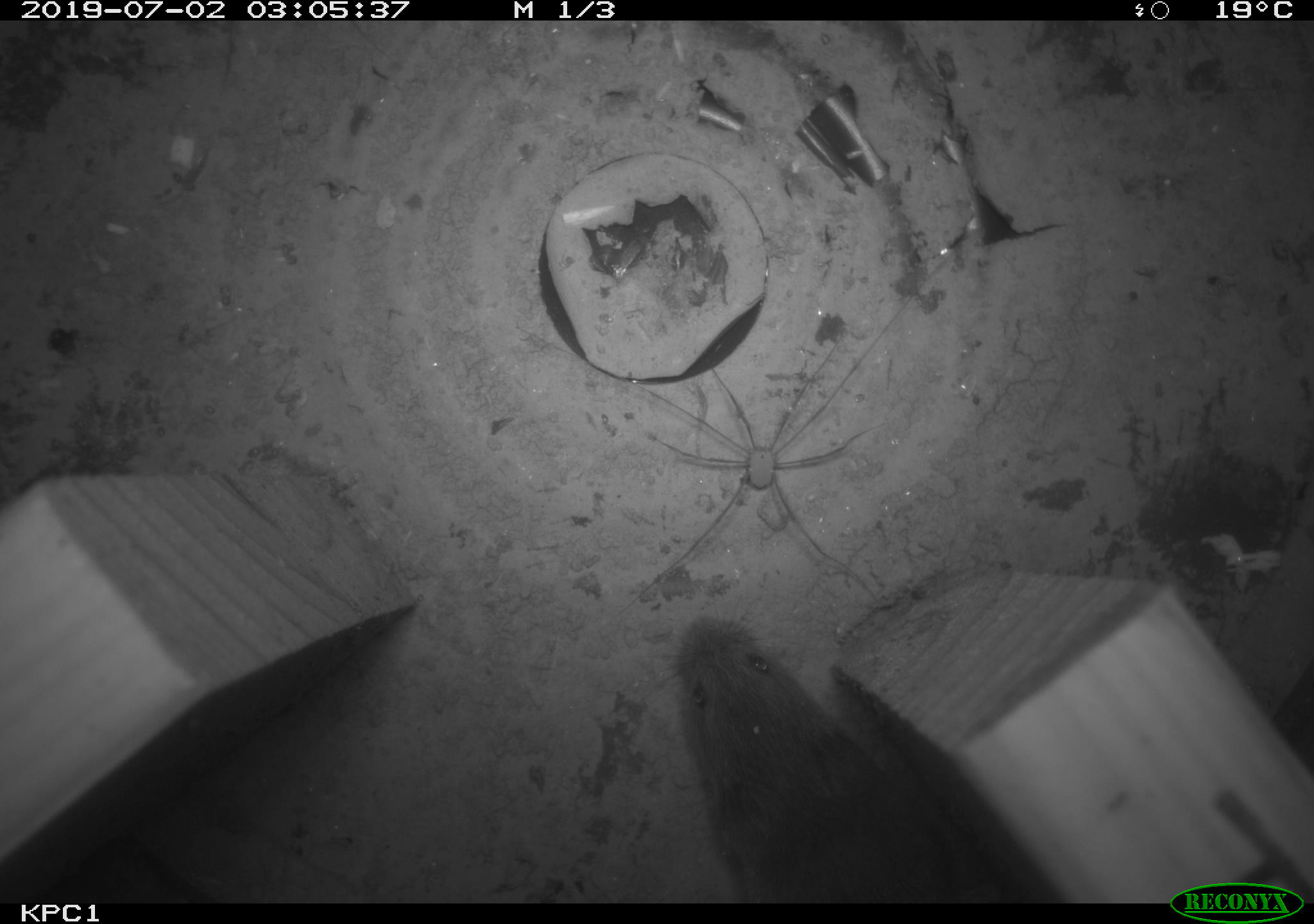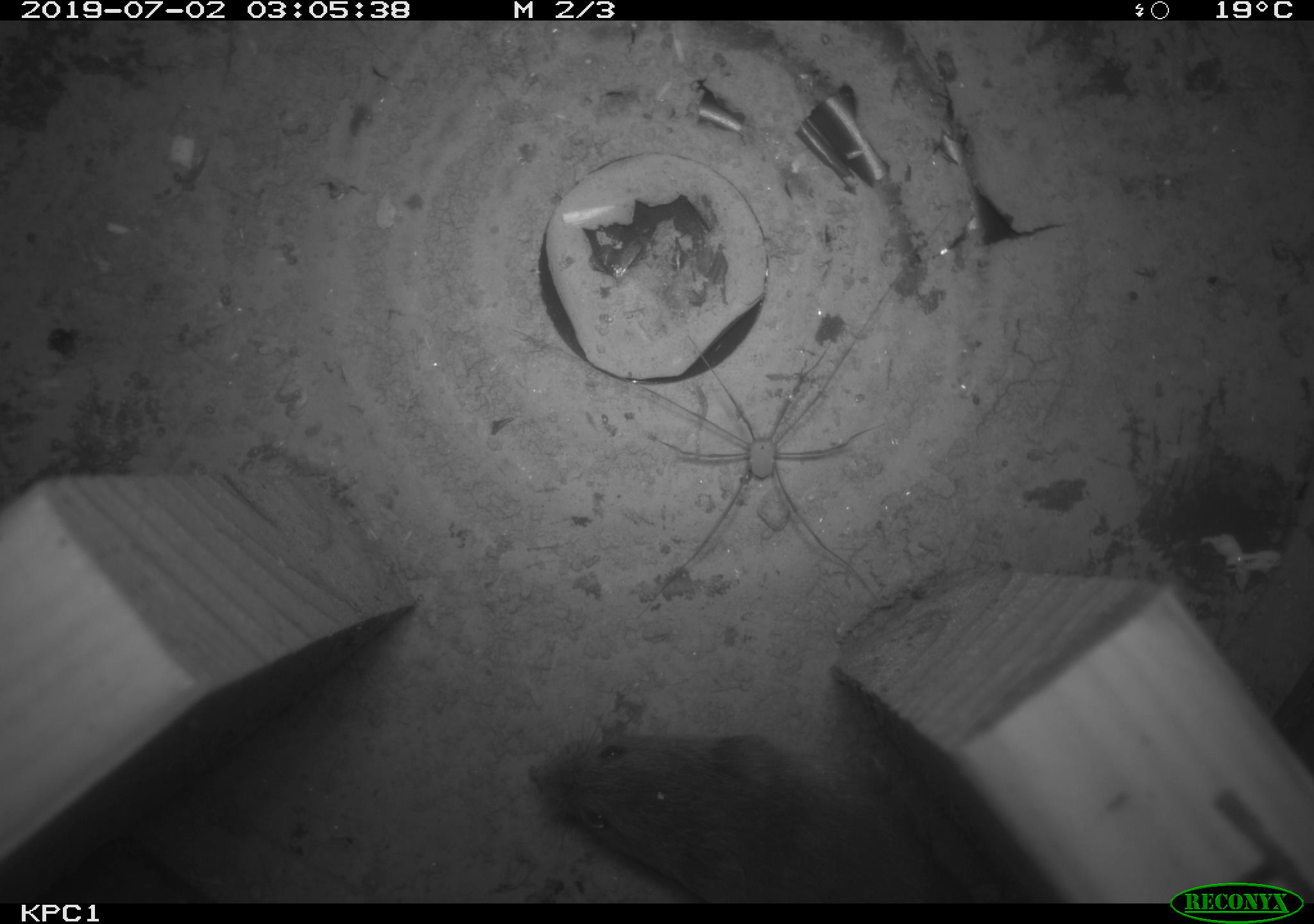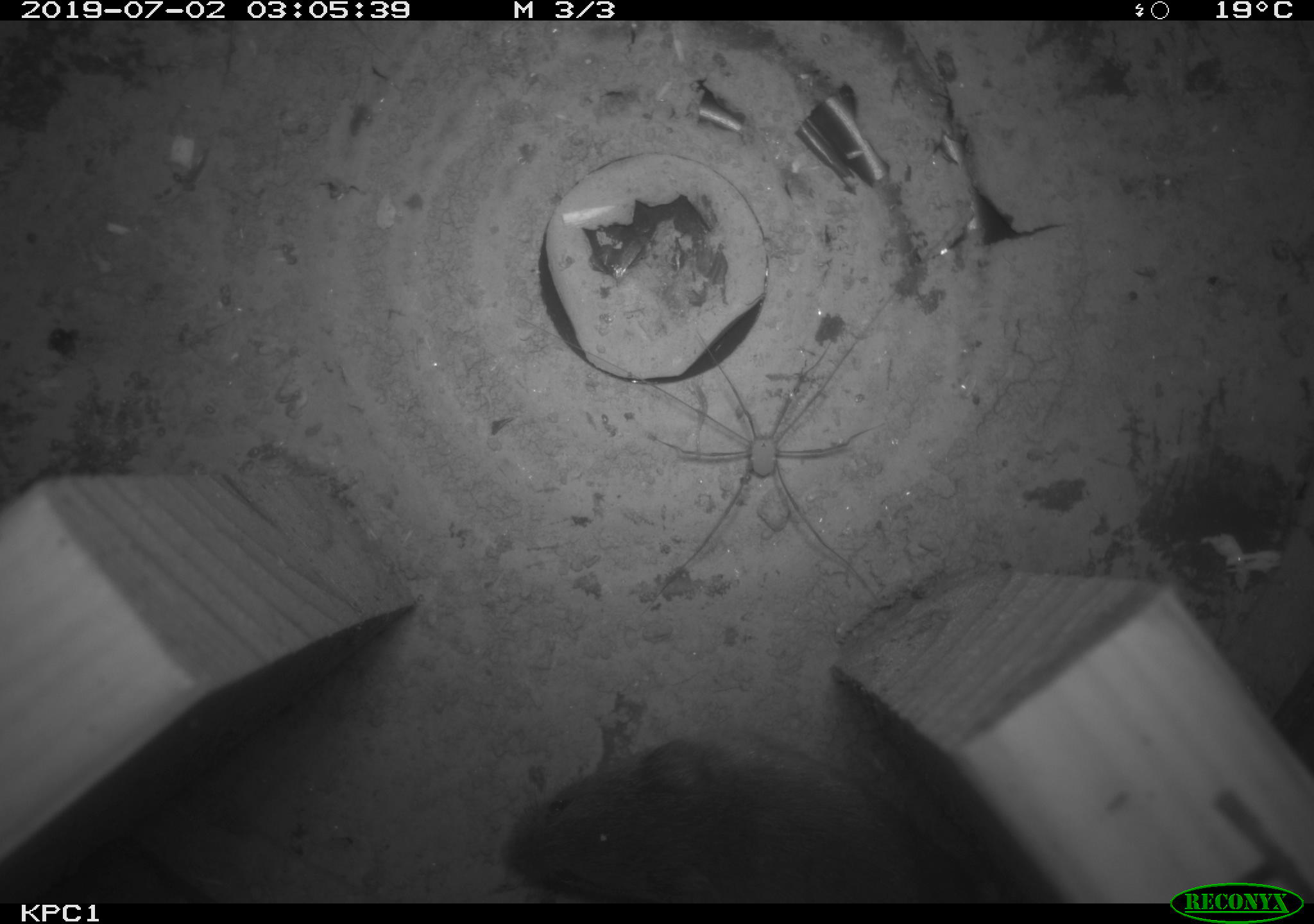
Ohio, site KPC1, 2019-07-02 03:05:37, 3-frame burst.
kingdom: Animalia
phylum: Chordata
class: Mammalia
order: Rodentia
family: Cricetidae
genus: Microtus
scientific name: Microtus pennsylvanicus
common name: meadow vole